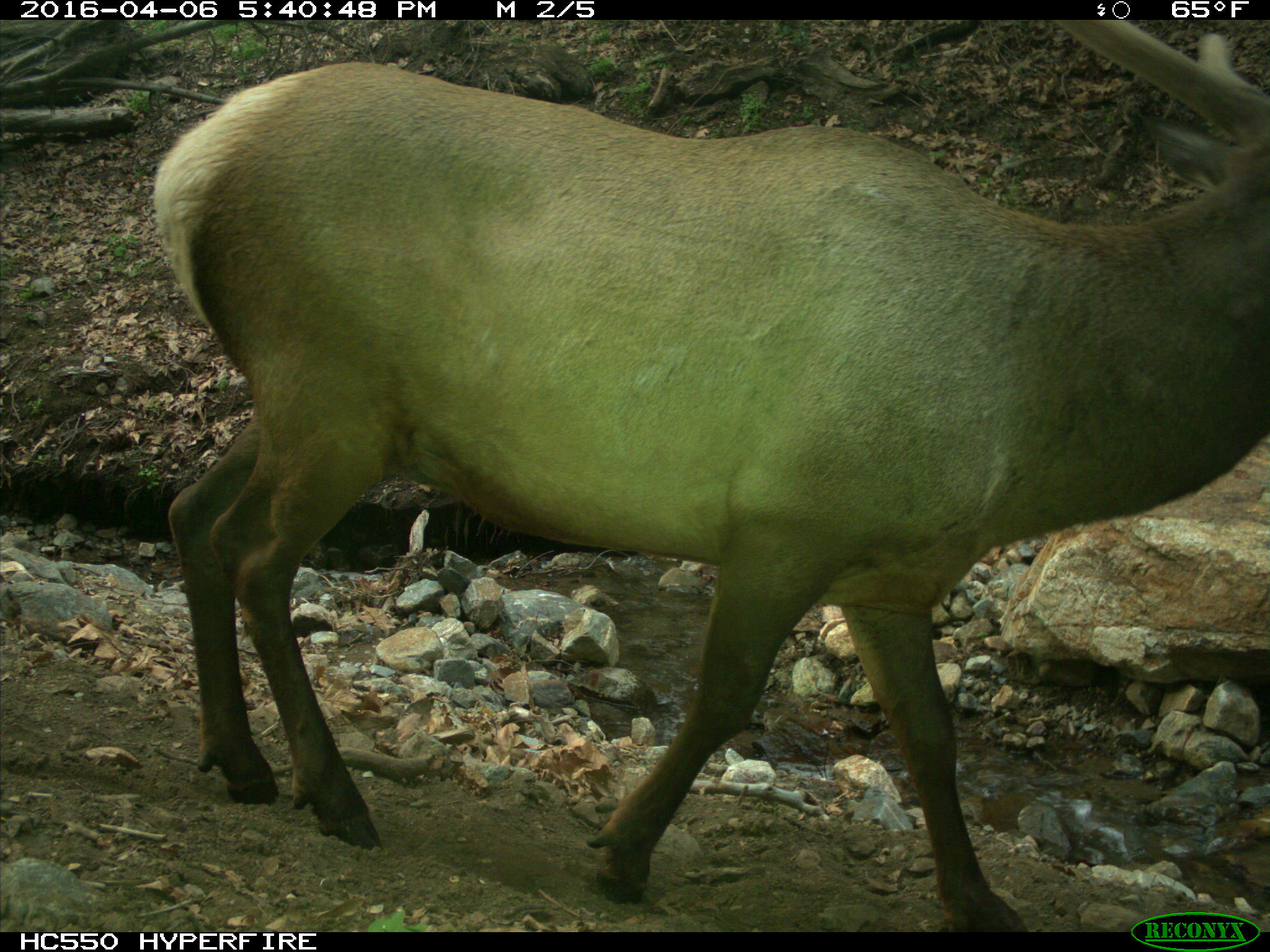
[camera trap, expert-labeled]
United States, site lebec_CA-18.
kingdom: Animalia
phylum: Chordata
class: Mammalia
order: Artiodactyla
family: Cervidae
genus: Cervus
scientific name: Cervus canadensis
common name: elk